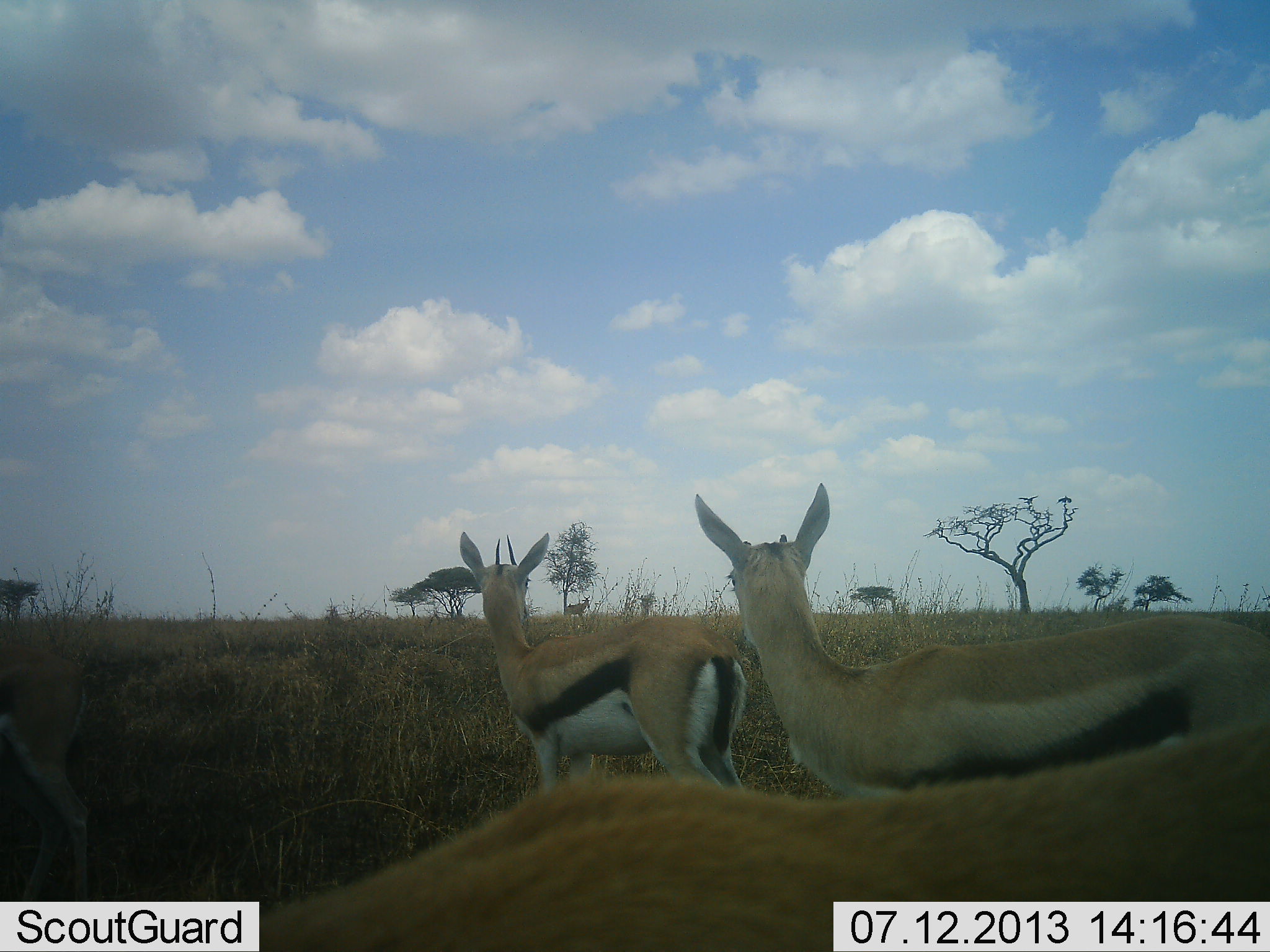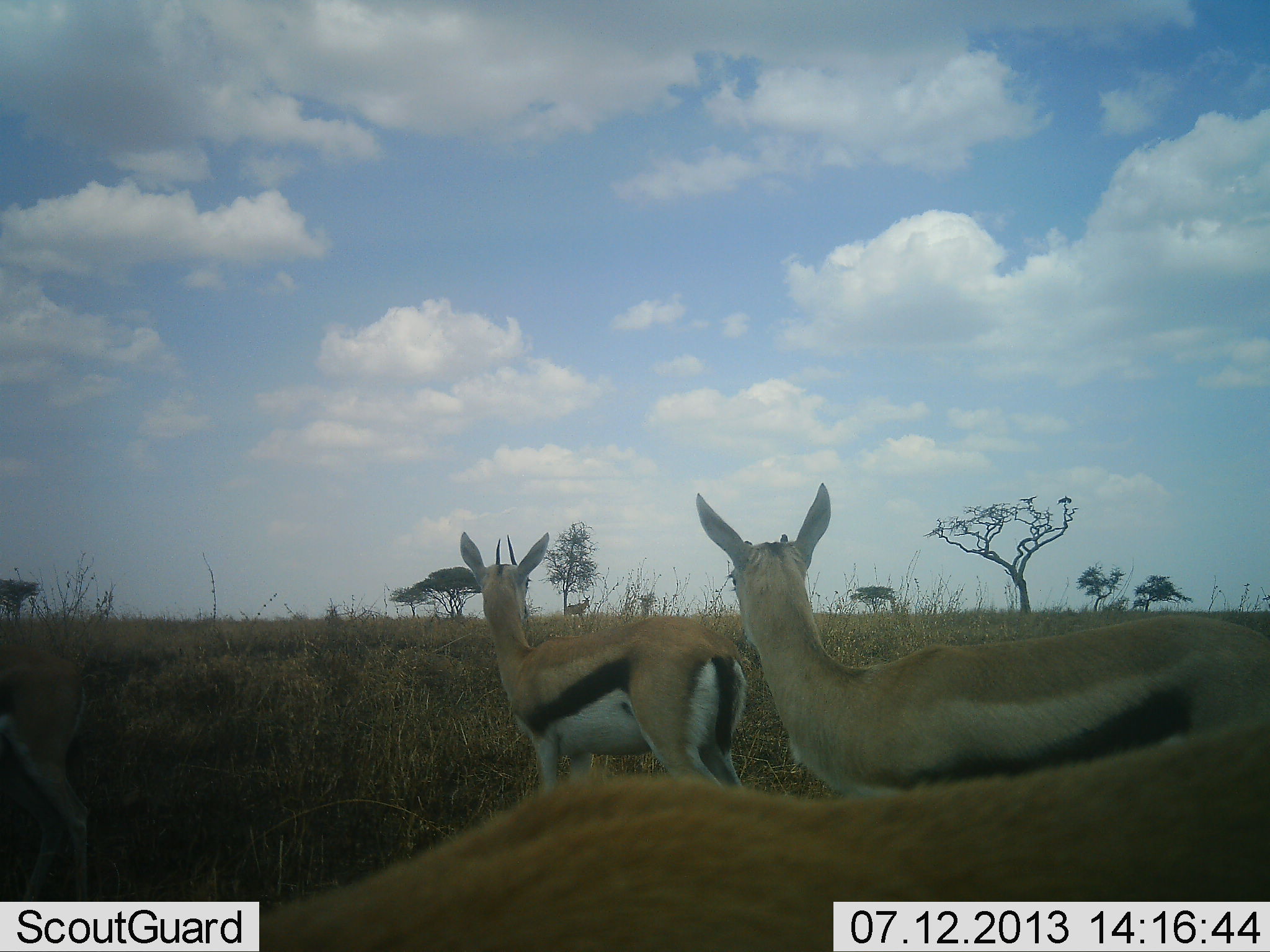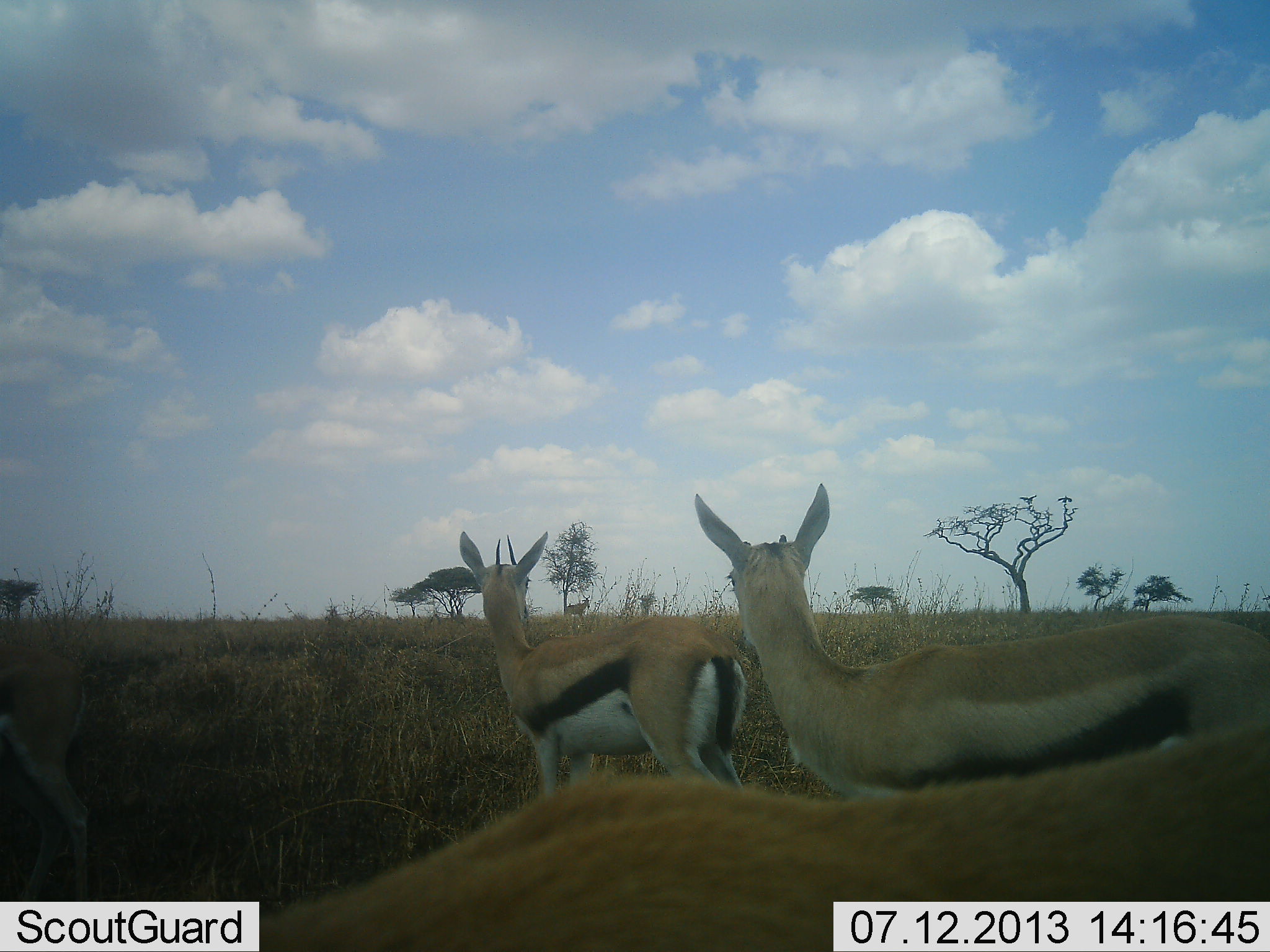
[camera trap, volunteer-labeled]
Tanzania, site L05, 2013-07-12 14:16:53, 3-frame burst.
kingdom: Animalia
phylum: Chordata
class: Mammalia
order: Artiodactyla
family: Bovidae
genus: Eudorcas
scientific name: Eudorcas thomsonii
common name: thomson's gazelle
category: gazellethomsons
Gazellethomsons (thomson's gazelle) (Eudorcas thomsonii), count 4. Behavior (volunteer vote fractions): standing 100%, resting 9%, moving 0%, interacting 0%. Young present (vote fraction): 9%. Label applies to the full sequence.